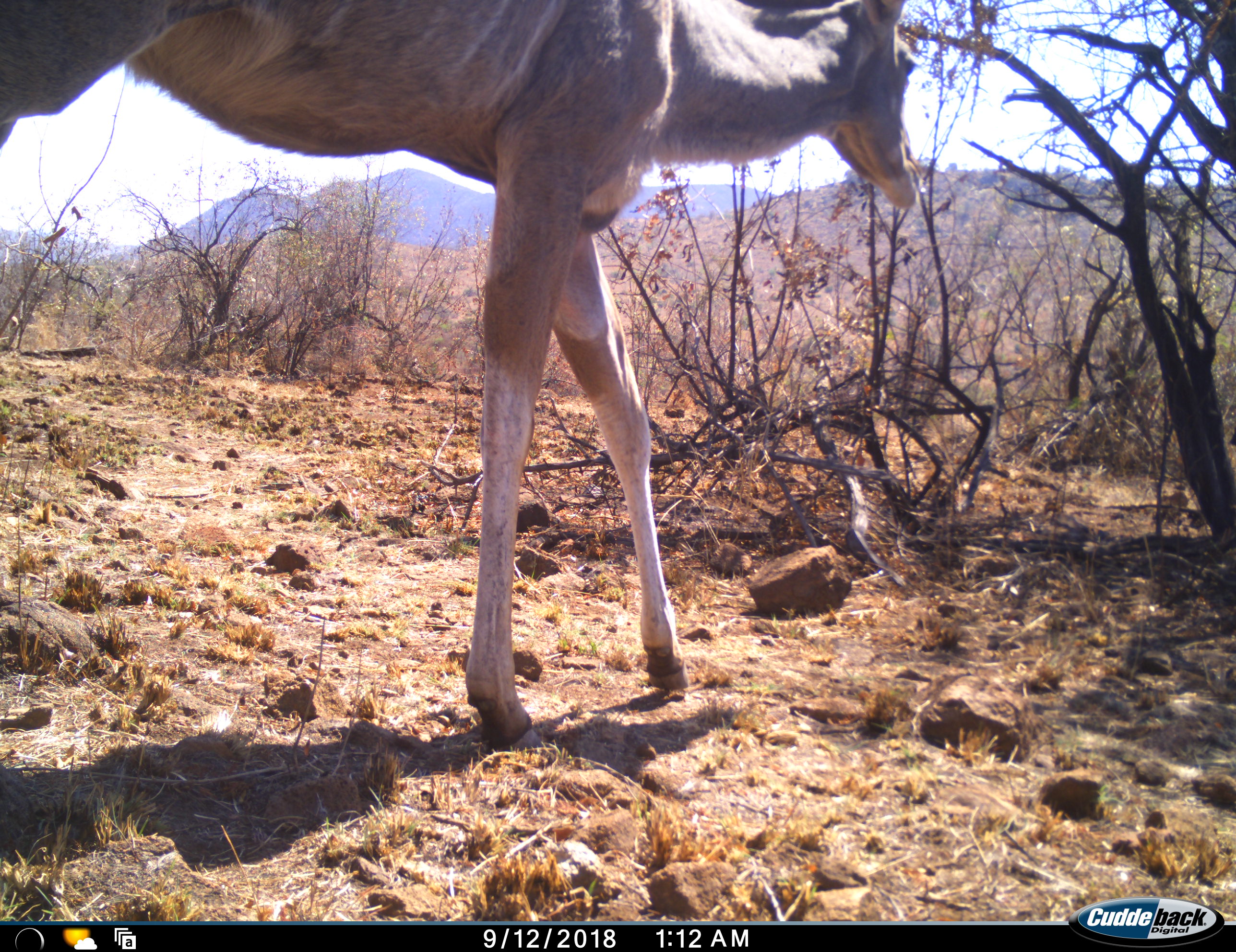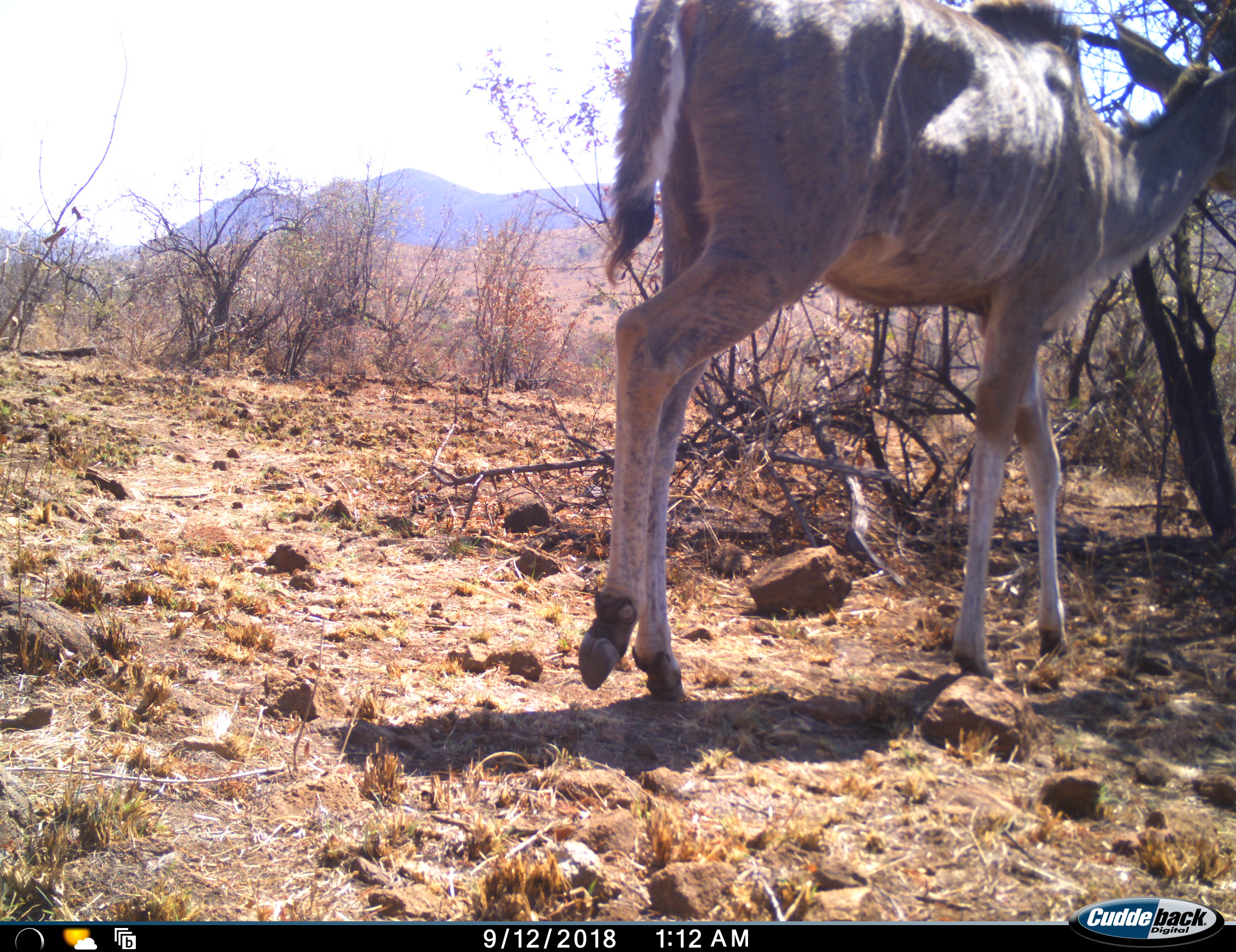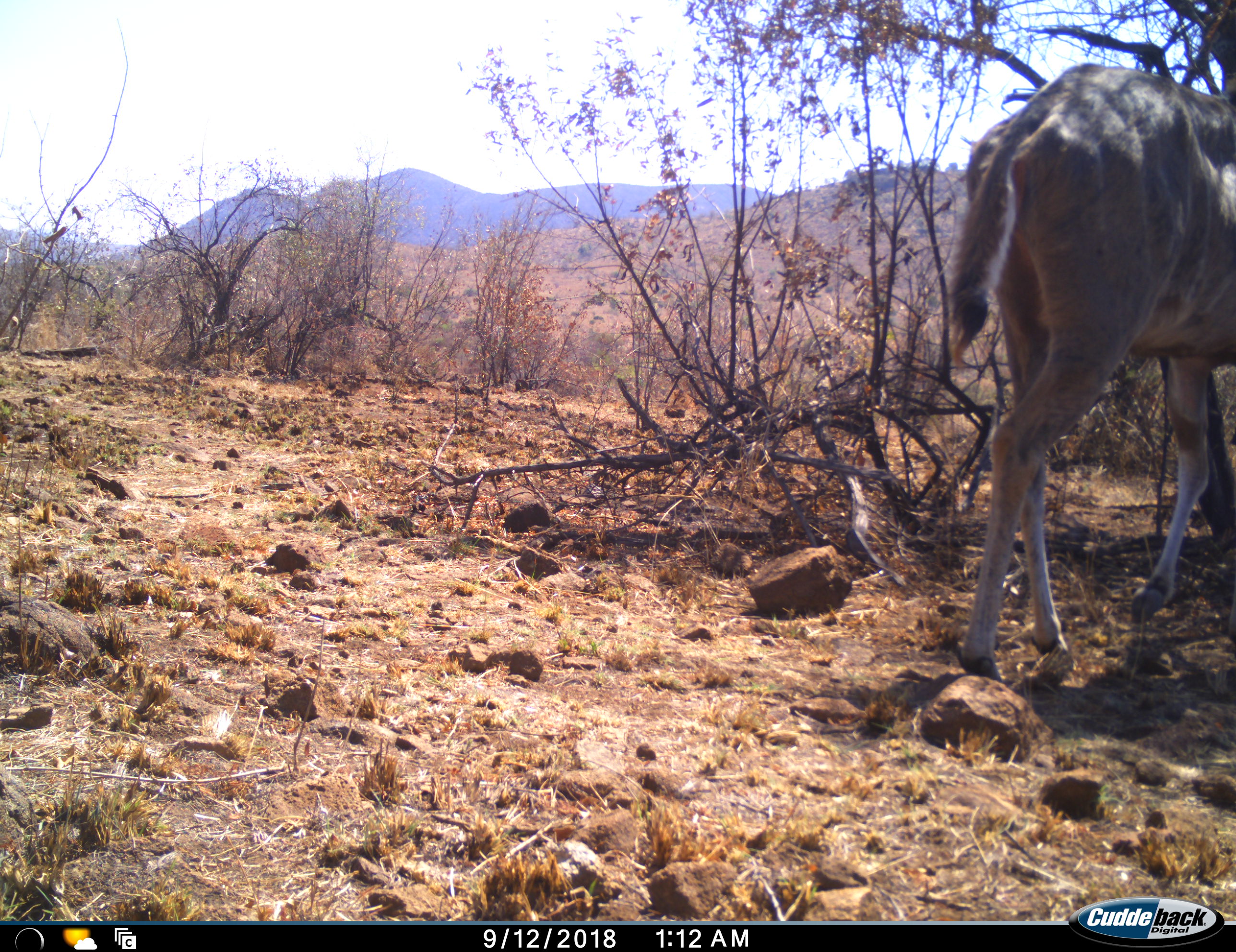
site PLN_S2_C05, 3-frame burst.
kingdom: Animalia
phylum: Chordata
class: Mammalia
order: Artiodactyla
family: Bovidae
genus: Tragelaphus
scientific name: Tragelaphus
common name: kudu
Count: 1.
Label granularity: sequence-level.